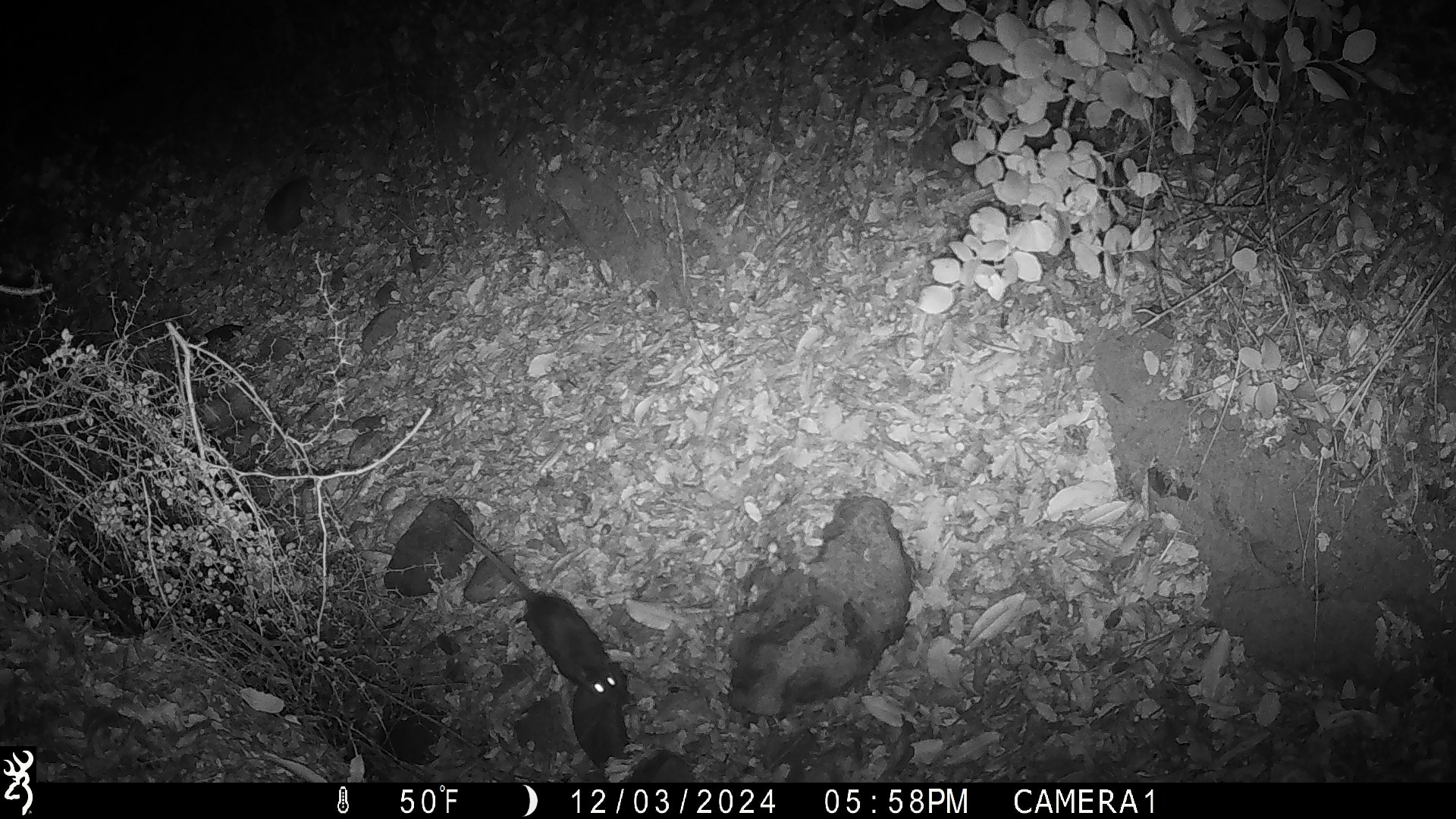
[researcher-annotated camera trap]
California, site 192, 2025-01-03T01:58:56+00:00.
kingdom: Animalia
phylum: Chordata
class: Mammalia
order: Rodentia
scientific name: Rodentia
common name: mouse or rat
Mouse or rat (Rodentia).